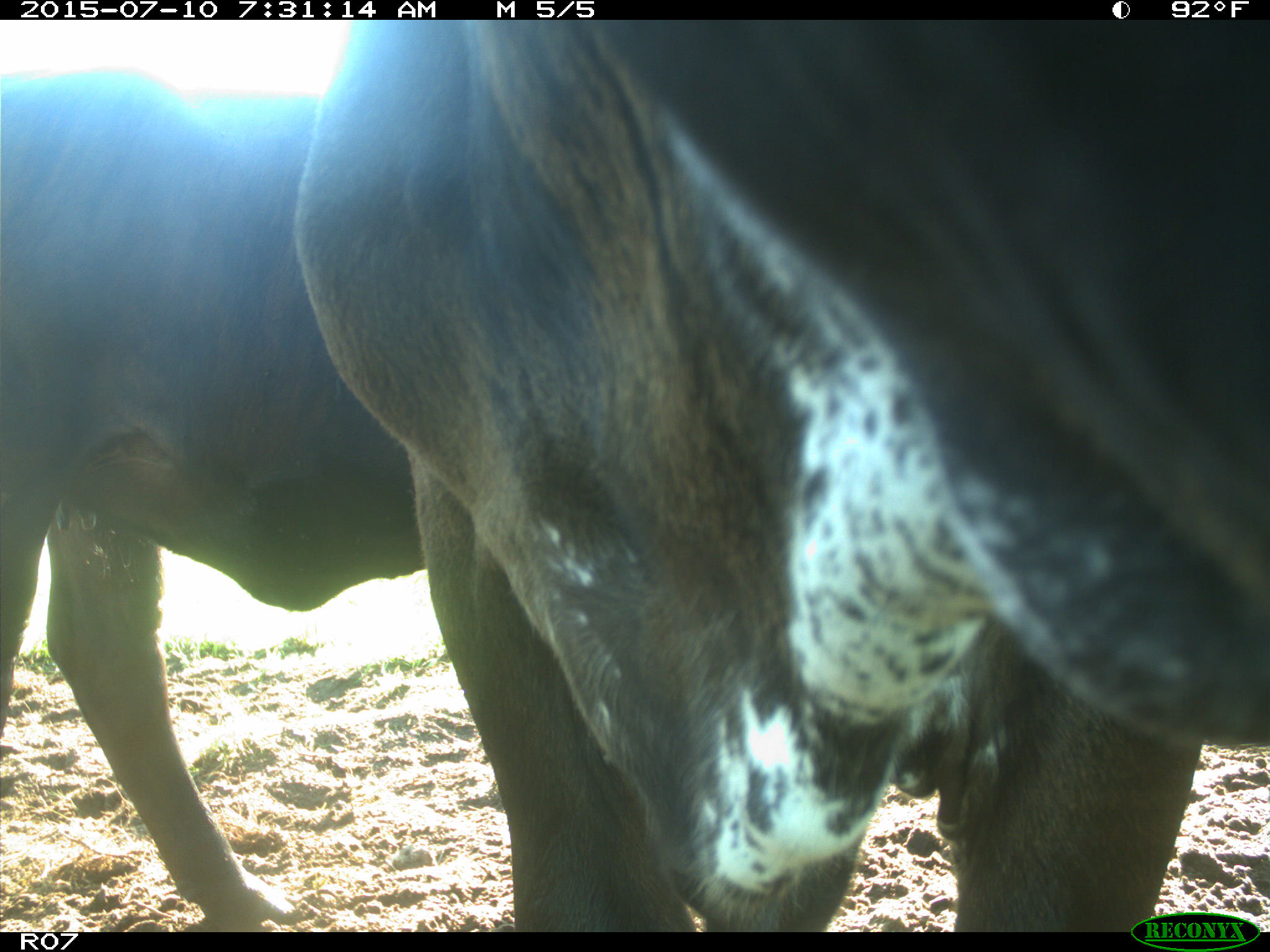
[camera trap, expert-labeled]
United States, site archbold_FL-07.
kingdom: Animalia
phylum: Chordata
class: Mammalia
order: Artiodactyla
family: Bovidae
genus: Bos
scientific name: Bos taurus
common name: domestic cow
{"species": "Bos taurus (domestic cow)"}